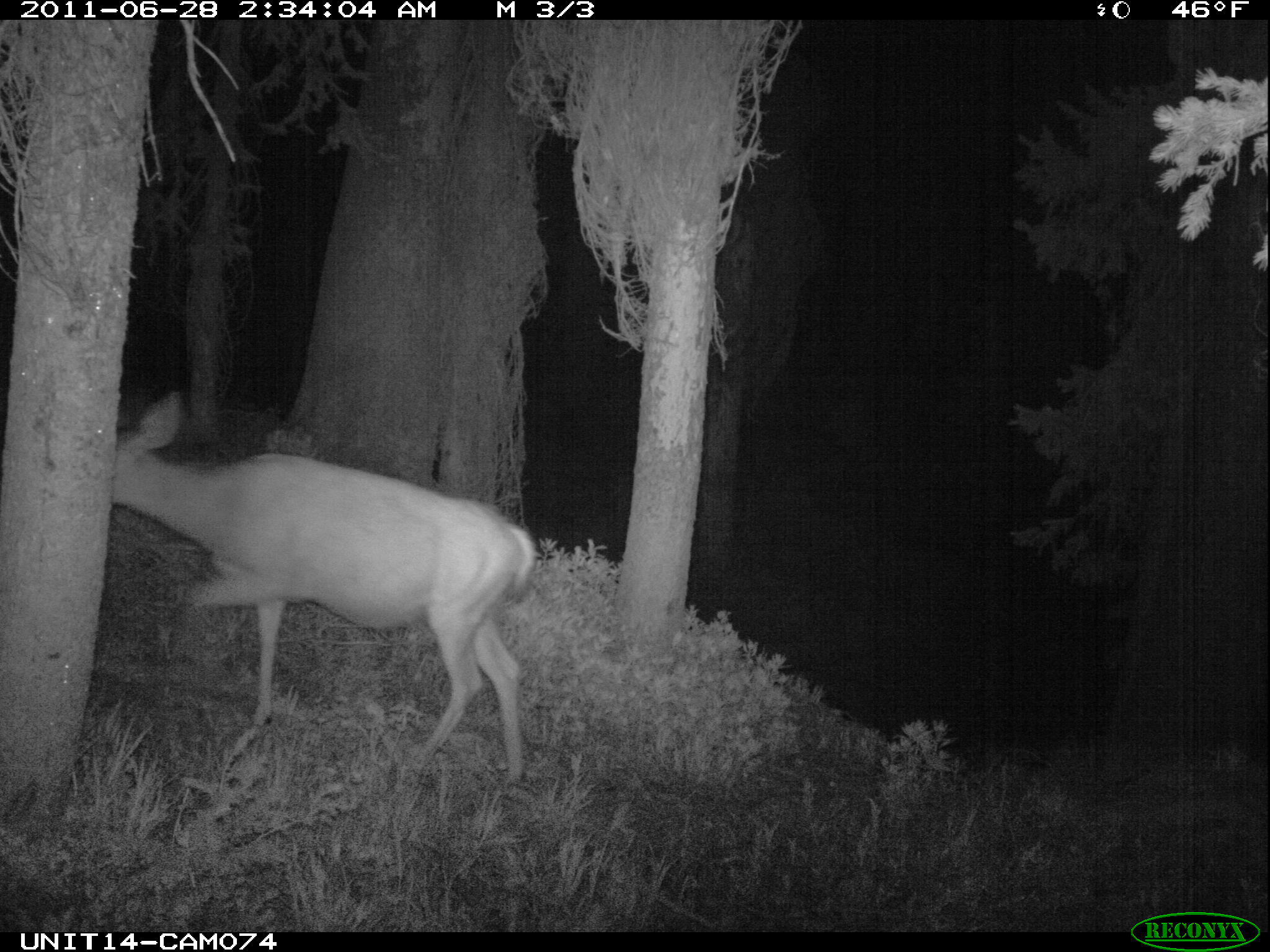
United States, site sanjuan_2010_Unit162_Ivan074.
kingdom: Animalia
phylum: Chordata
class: Mammalia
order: Artiodactyla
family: Cervidae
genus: Odocoileus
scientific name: Odocoileus hemionus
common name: mule deer